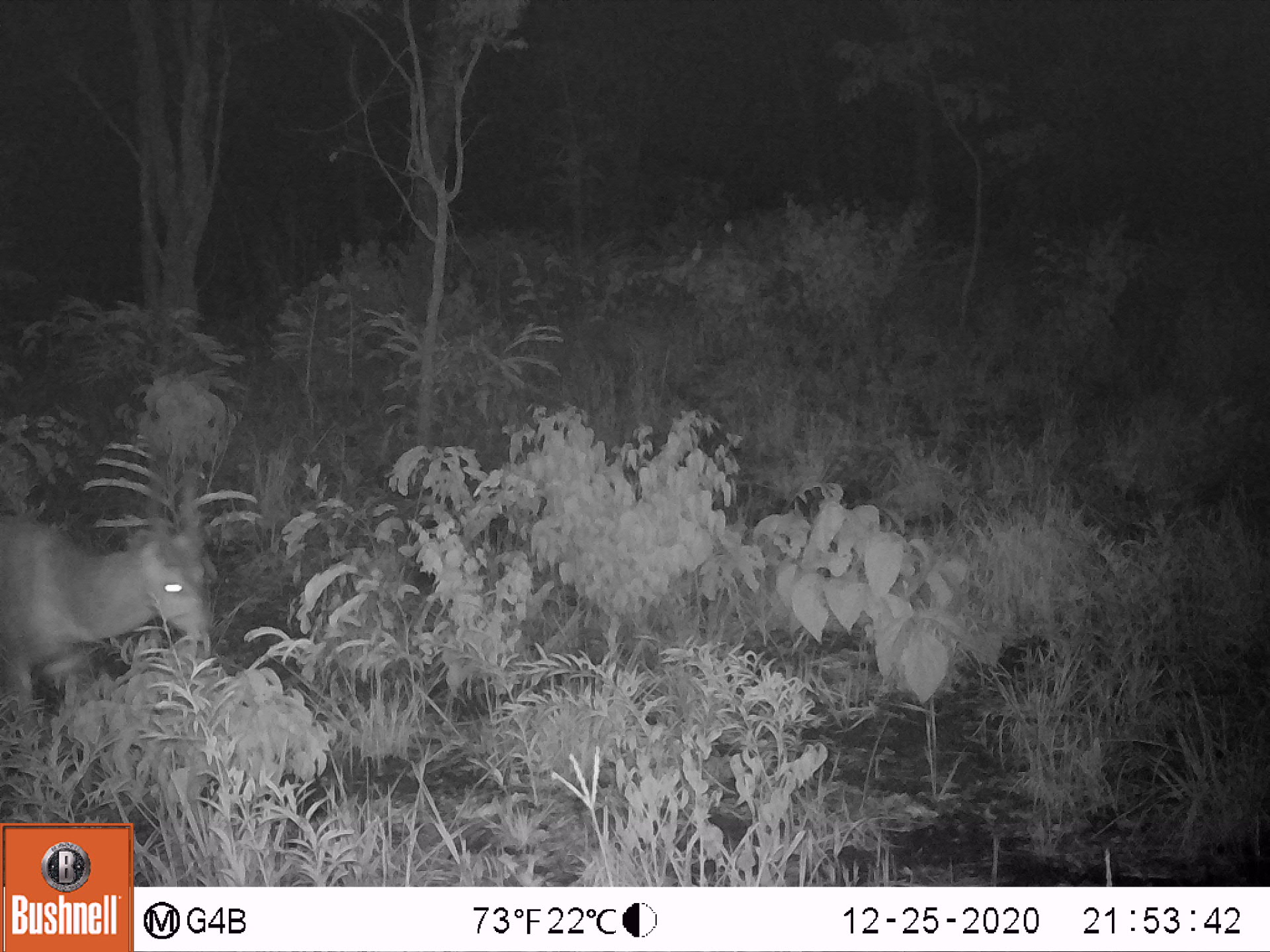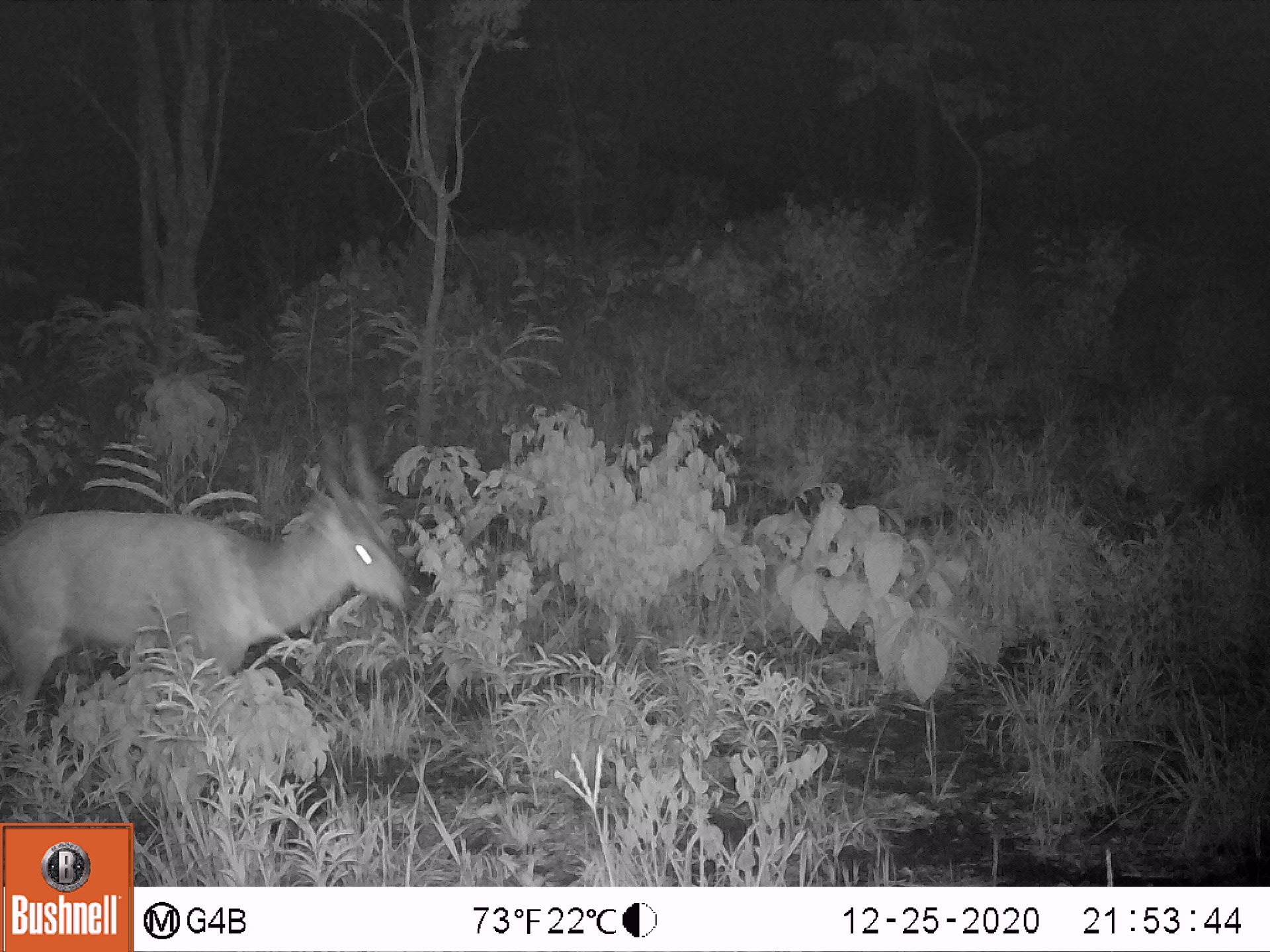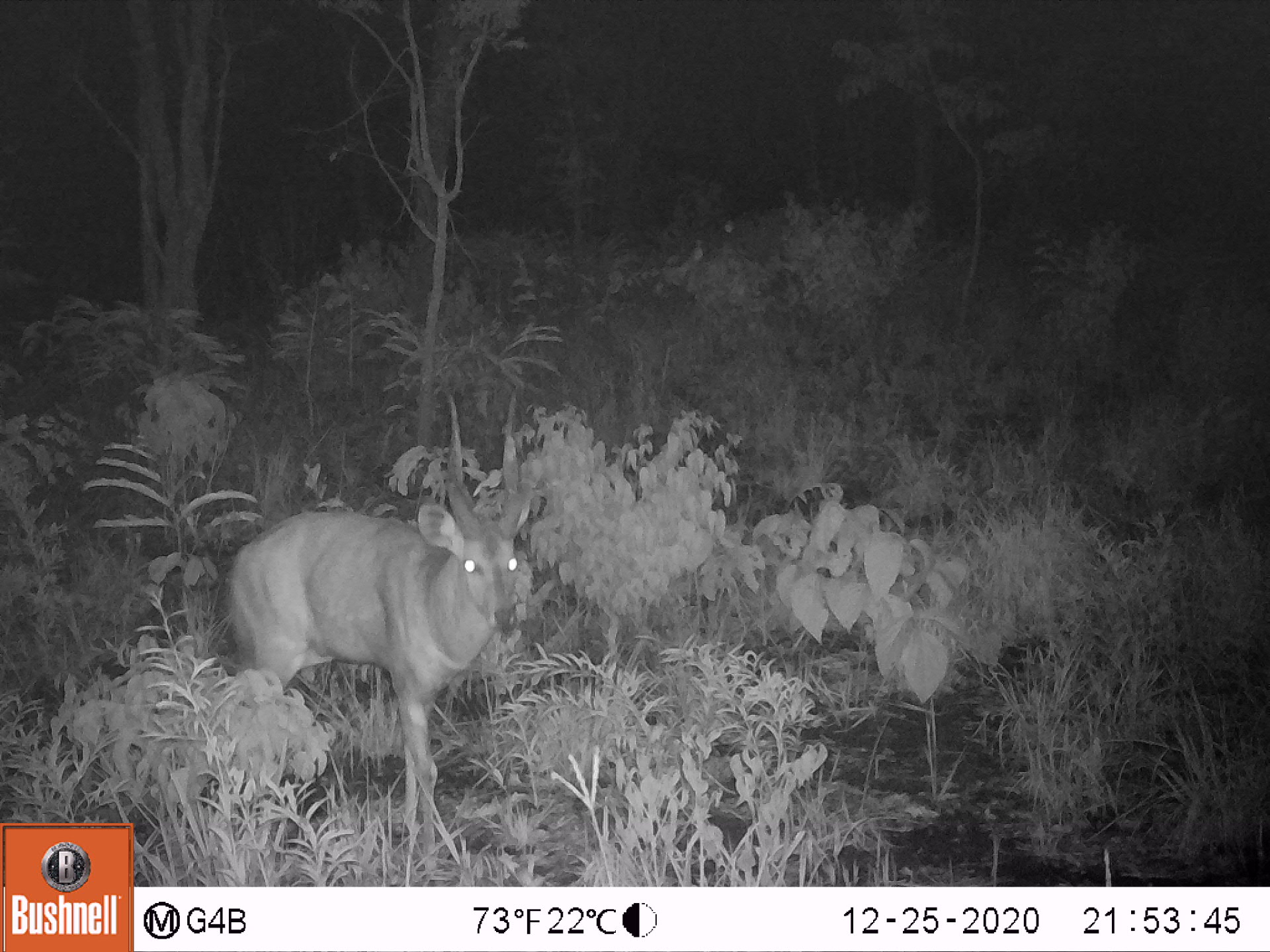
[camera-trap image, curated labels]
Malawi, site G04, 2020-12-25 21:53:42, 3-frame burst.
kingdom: Animalia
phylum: Chordata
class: Mammalia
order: Artiodactyla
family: Bovidae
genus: Tragelaphus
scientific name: Tragelaphus sylvaticus sylvaticus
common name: cape bushbuck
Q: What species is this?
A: Cape bushbuck (Tragelaphus sylvaticus sylvaticus).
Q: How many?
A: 1.